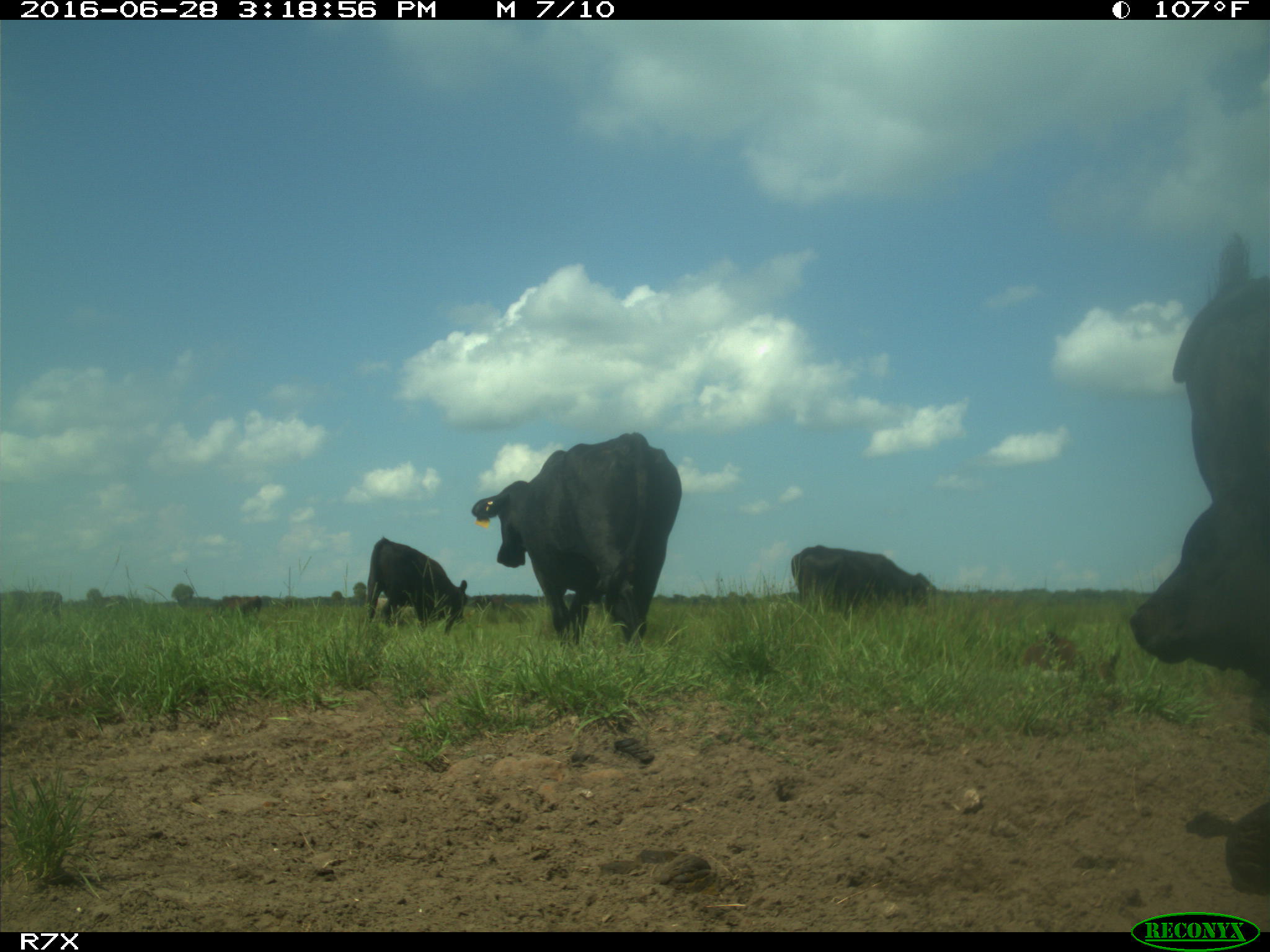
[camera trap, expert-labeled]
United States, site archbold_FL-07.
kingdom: Animalia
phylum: Chordata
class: Mammalia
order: Artiodactyla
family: Bovidae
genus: Bos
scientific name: Bos taurus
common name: domestic cow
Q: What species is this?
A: Bos taurus (domestic cow).